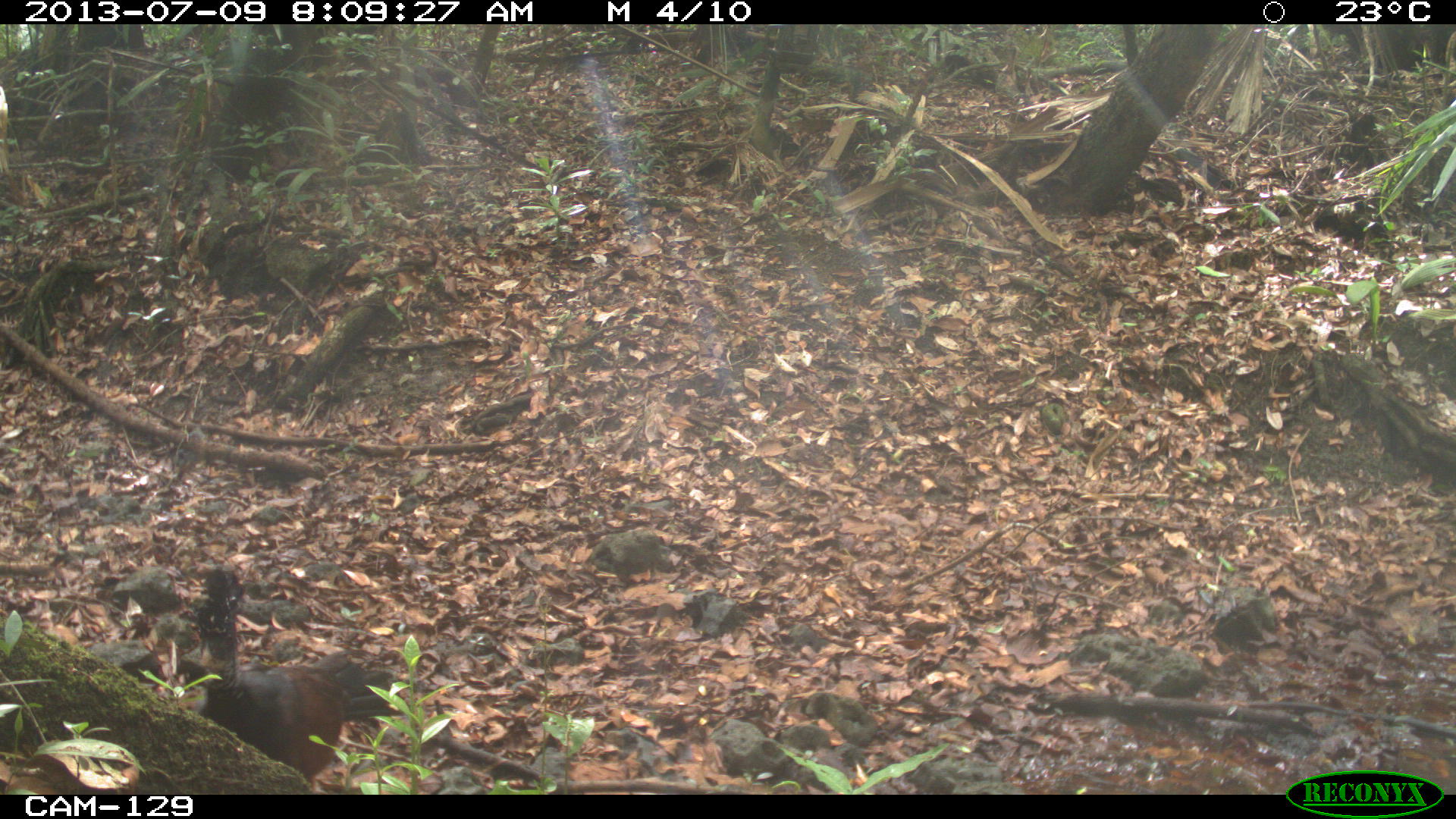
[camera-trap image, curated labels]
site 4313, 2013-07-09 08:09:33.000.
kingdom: Animalia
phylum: Chordata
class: Aves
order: Galliformes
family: Cracidae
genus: Crax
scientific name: Crax rubra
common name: great curassow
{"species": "Crax rubra (great curassow)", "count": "3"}